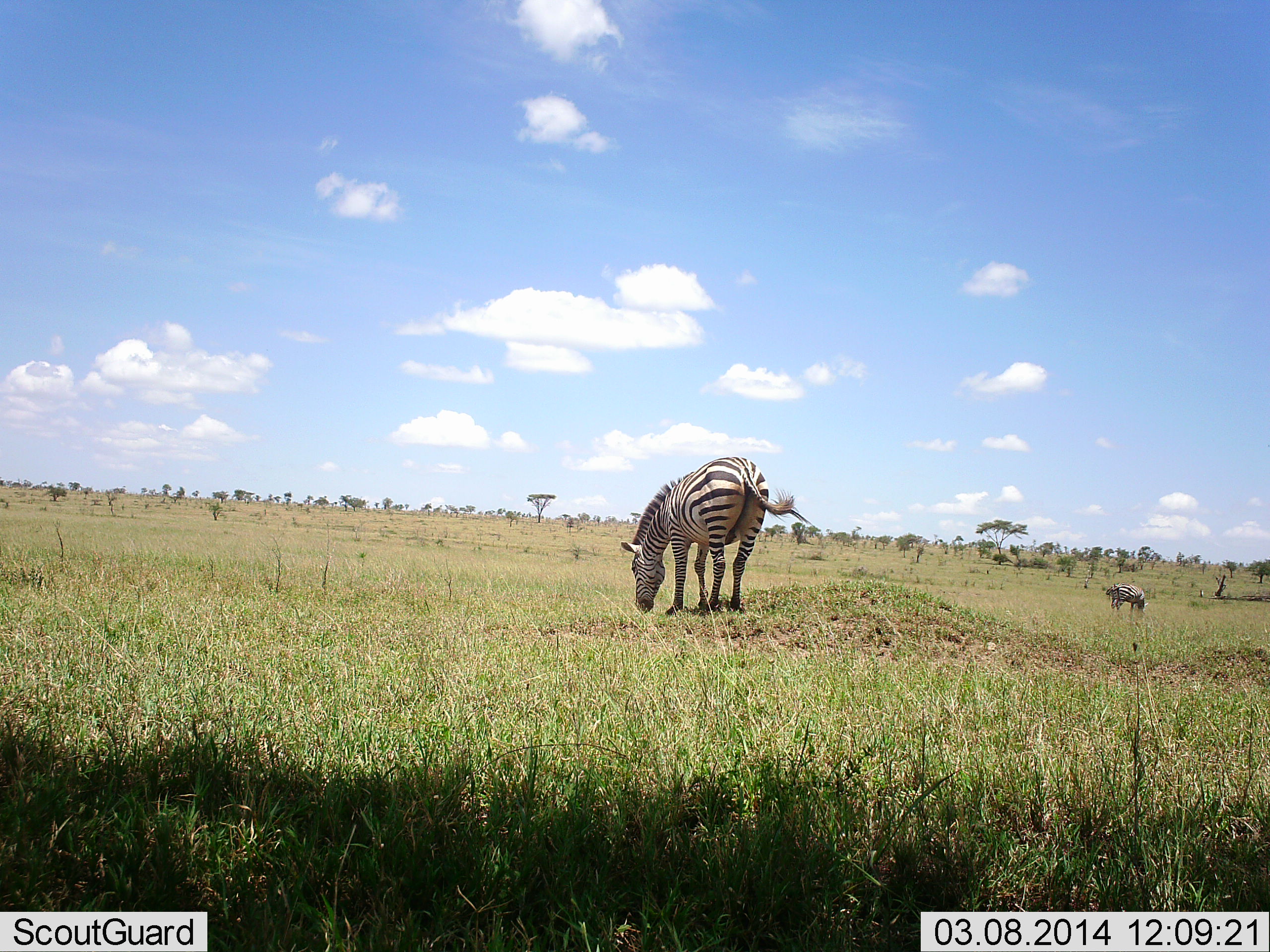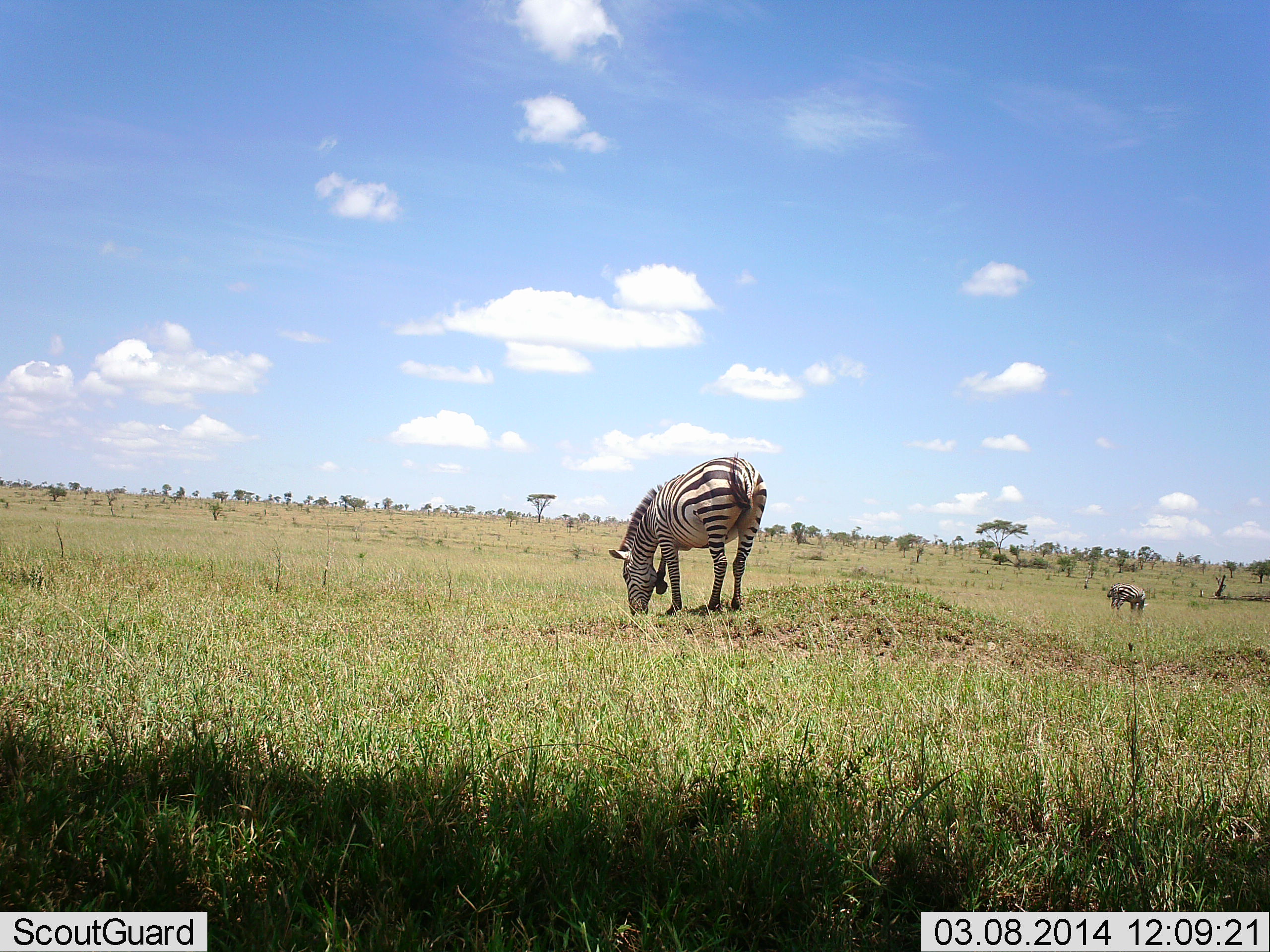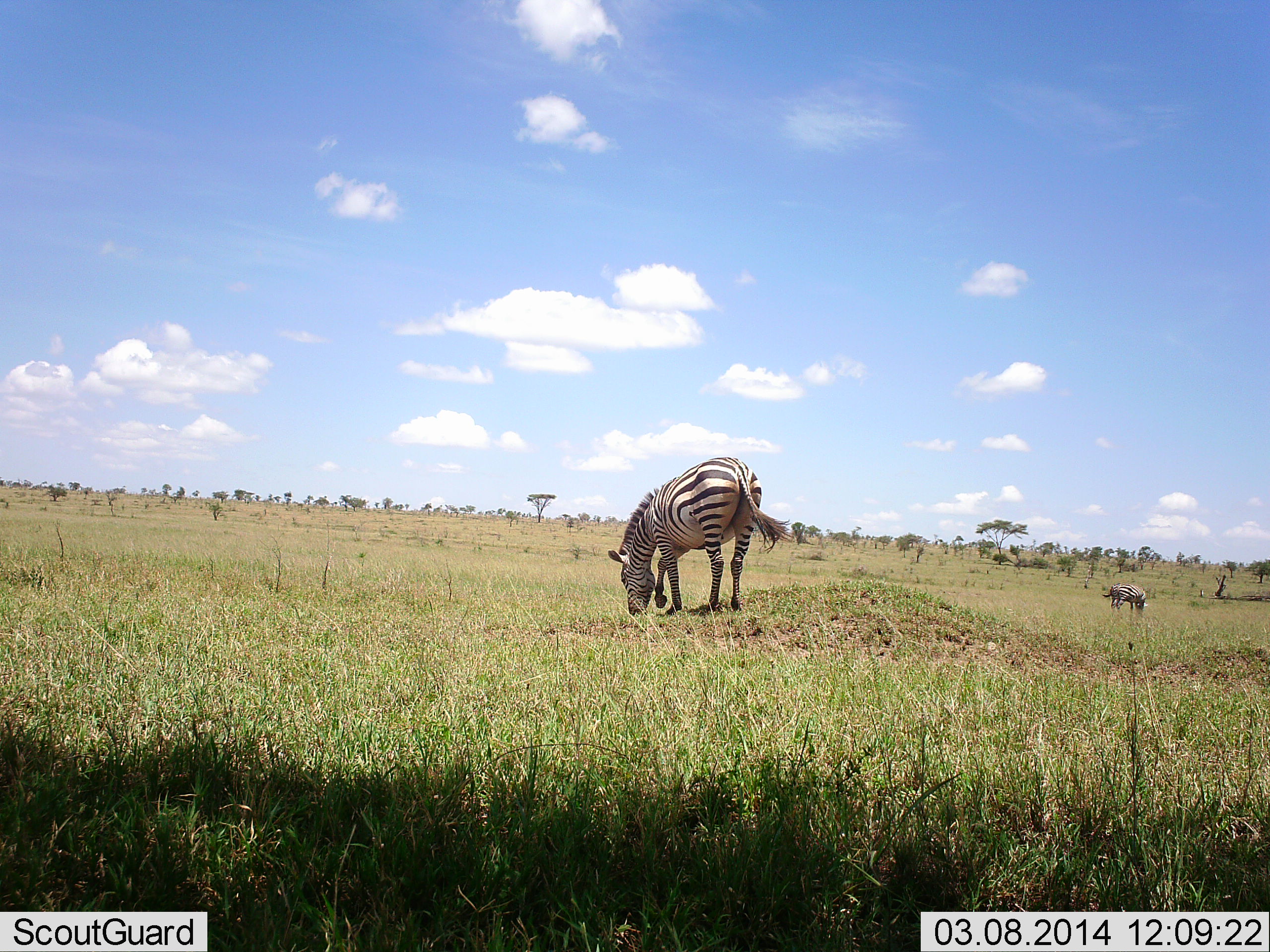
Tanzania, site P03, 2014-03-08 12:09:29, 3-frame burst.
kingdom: Animalia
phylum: Chordata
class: Mammalia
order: Perissodactyla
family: Equidae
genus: Equus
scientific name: Equus quagga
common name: plains zebra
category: zebra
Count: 2.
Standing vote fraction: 64%.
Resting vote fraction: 0%.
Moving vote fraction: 18%.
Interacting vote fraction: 0%.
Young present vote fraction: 0%.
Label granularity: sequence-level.